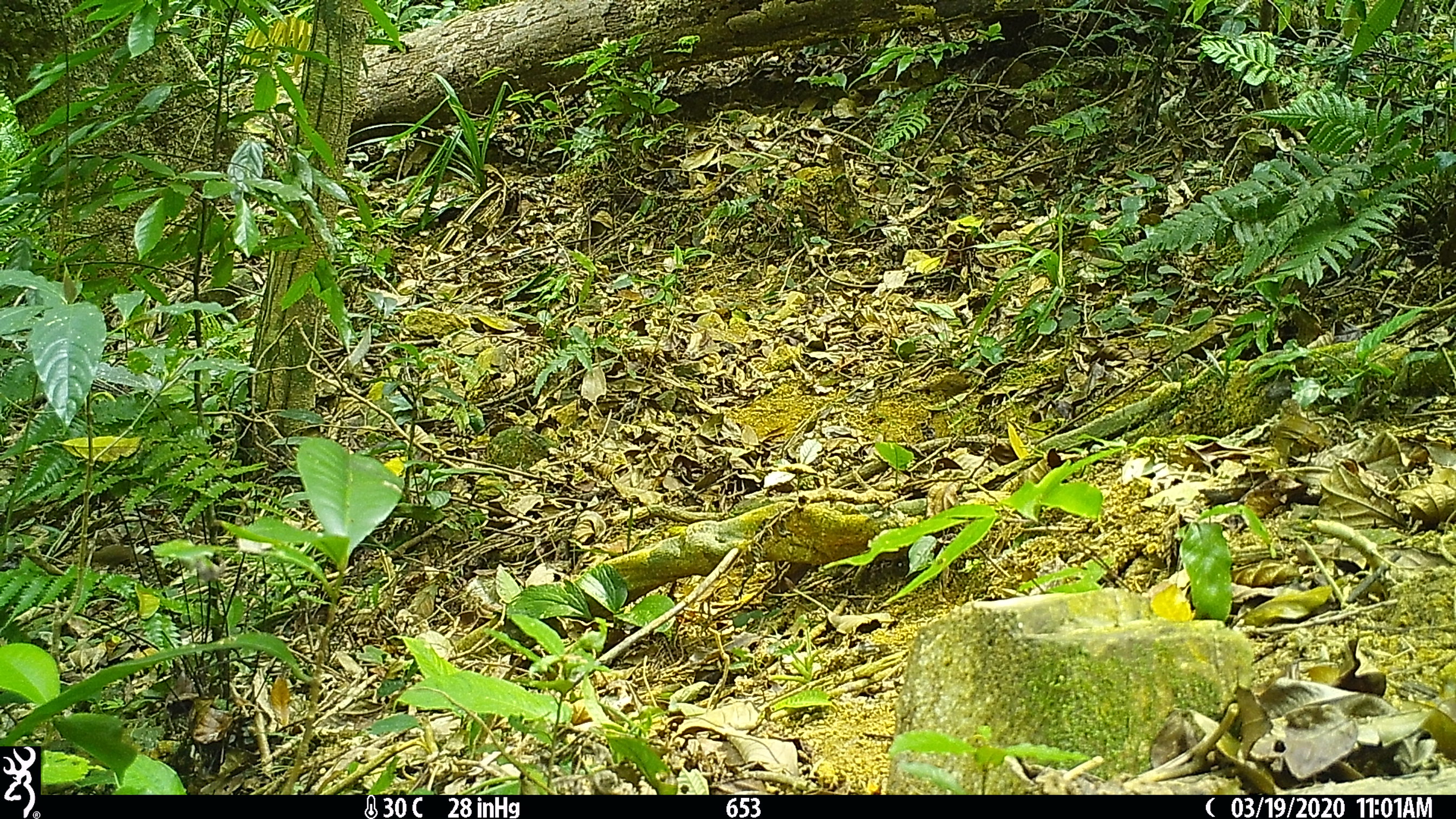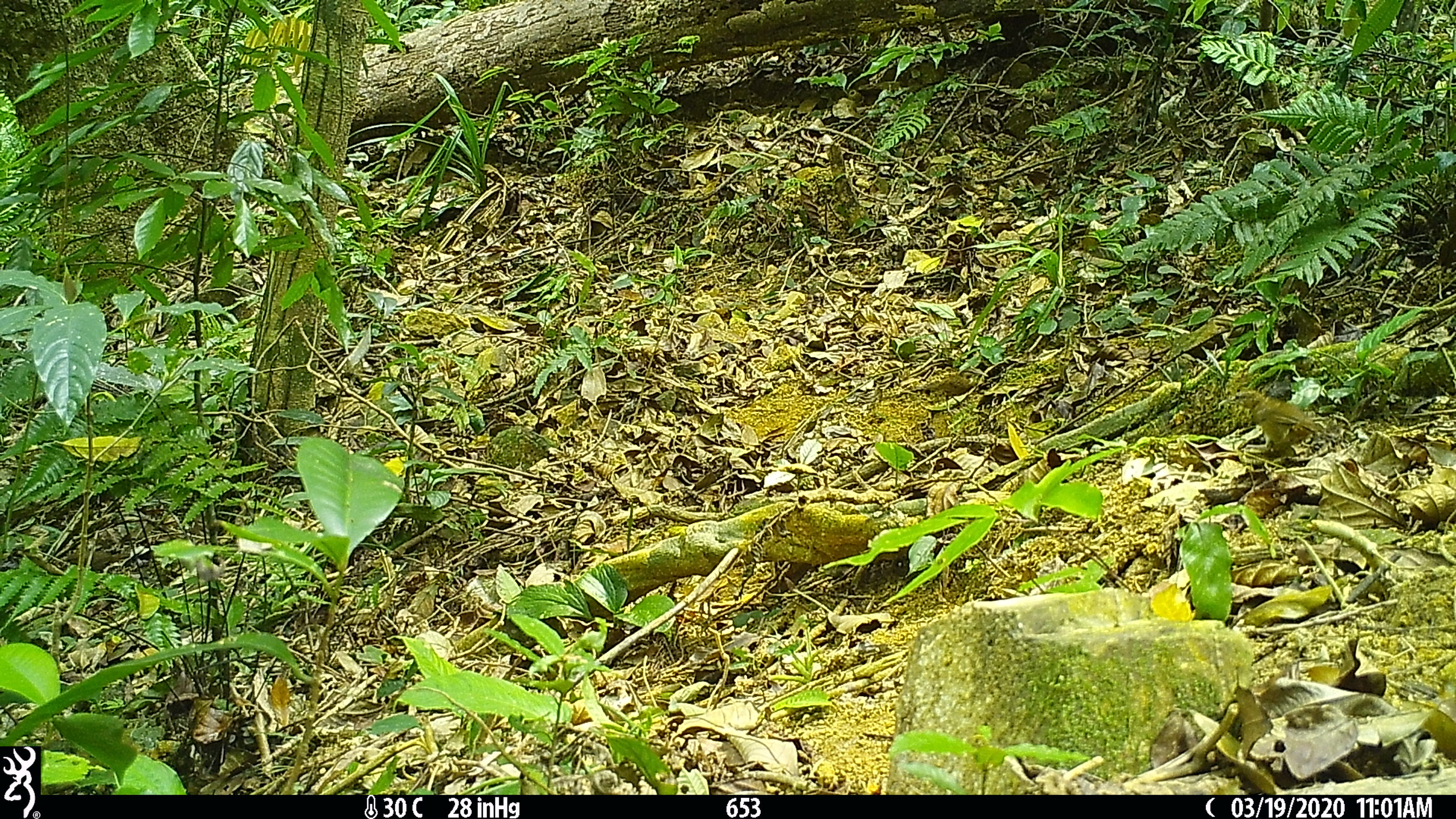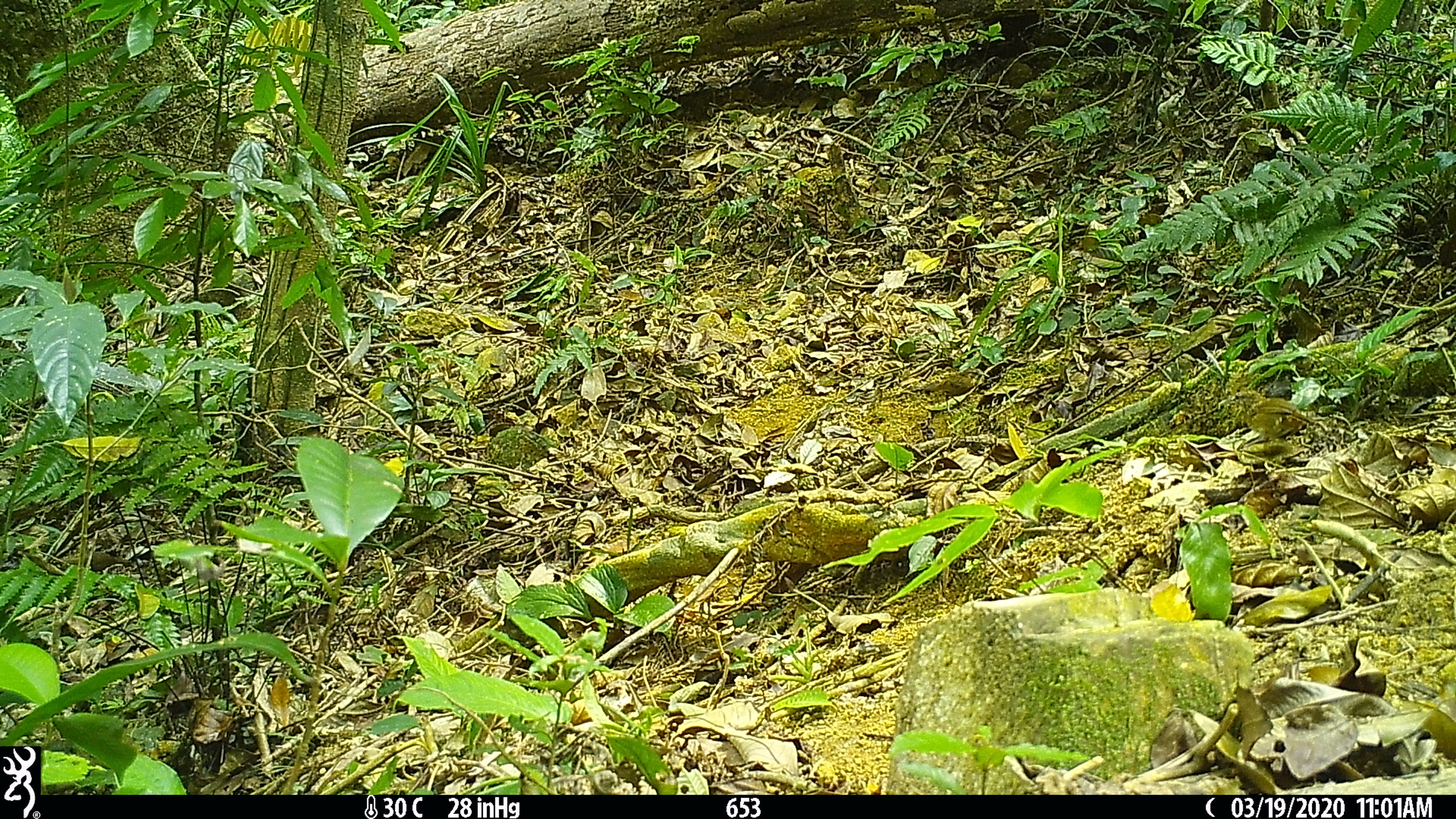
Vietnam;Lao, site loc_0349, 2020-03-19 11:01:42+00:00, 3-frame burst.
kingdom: Animalia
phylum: Chordata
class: Aves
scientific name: Aves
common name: bird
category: unidentified bird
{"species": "unidentified bird (bird) (Aves)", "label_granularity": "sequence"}